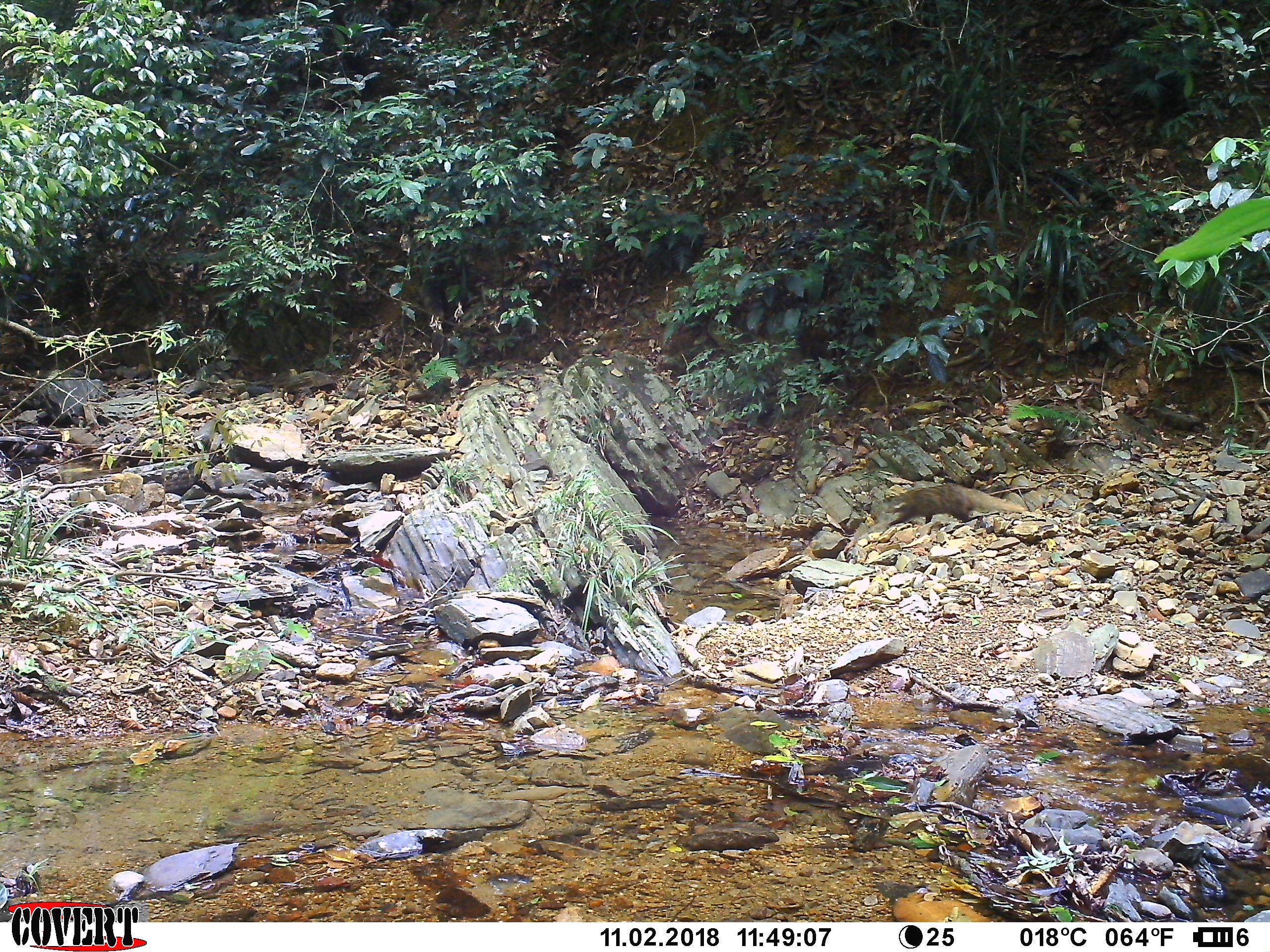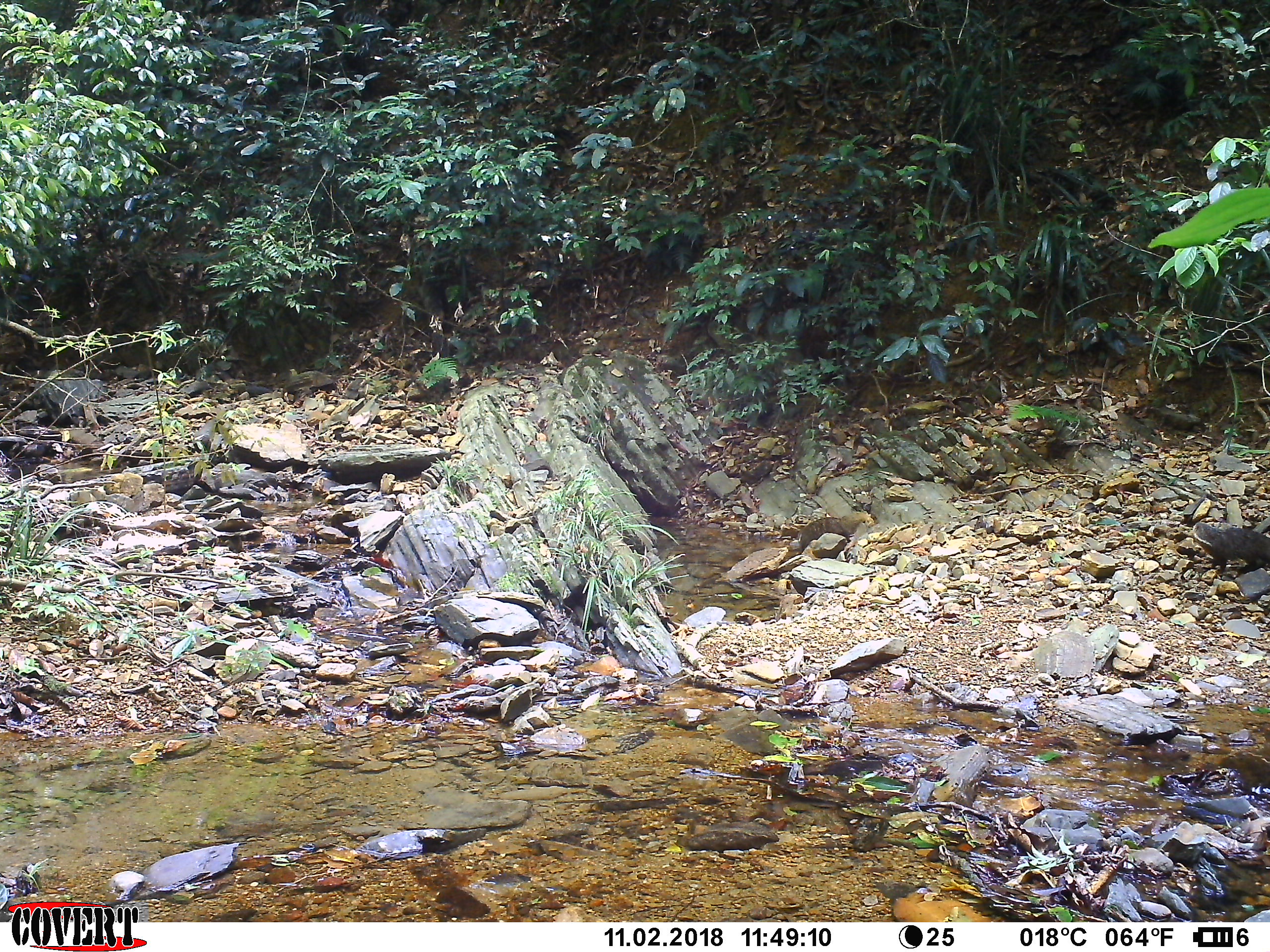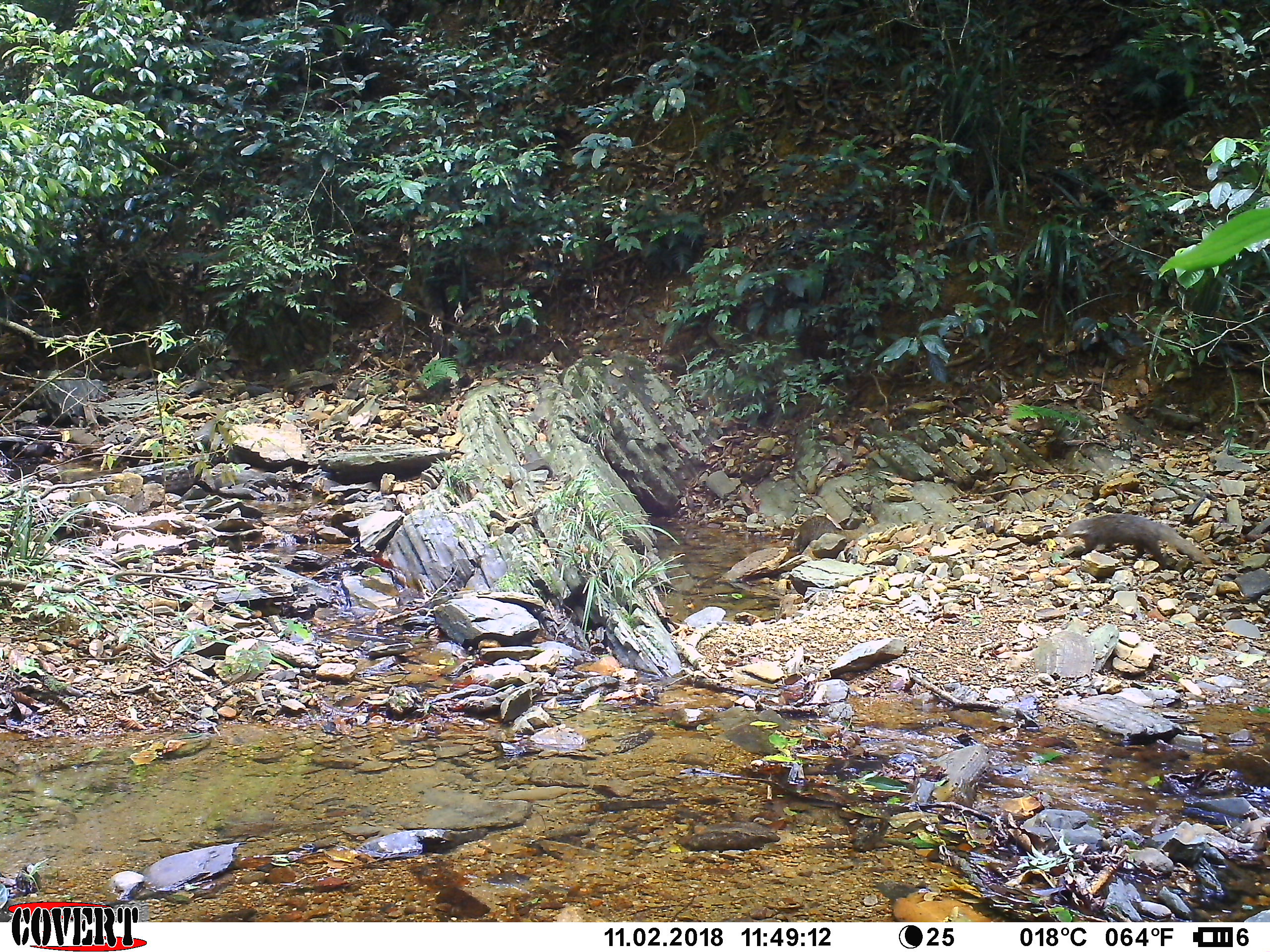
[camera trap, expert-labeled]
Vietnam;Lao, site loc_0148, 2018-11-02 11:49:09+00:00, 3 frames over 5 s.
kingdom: Animalia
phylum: Chordata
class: Mammalia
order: Carnivora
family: Herpestidae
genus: Urva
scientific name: Urva urva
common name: crab-eating mongoose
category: crab eating mongoose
Crab eating mongoose (crab-eating mongoose) (Urva urva). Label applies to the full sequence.